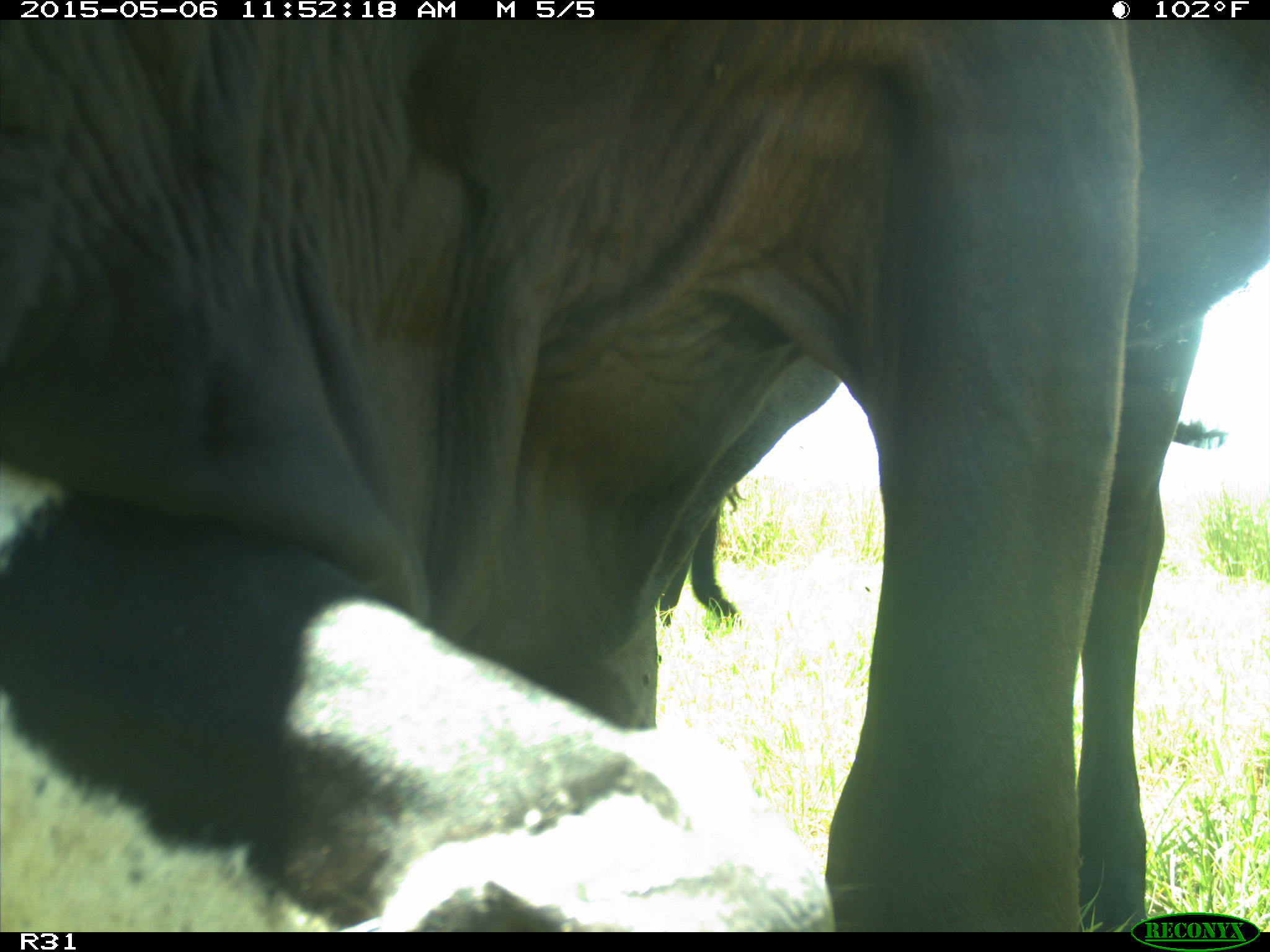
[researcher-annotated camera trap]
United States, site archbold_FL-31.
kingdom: Animalia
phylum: Chordata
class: Mammalia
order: Artiodactyla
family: Bovidae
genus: Bos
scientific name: Bos taurus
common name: domestic cow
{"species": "Bos taurus (domestic cow)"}